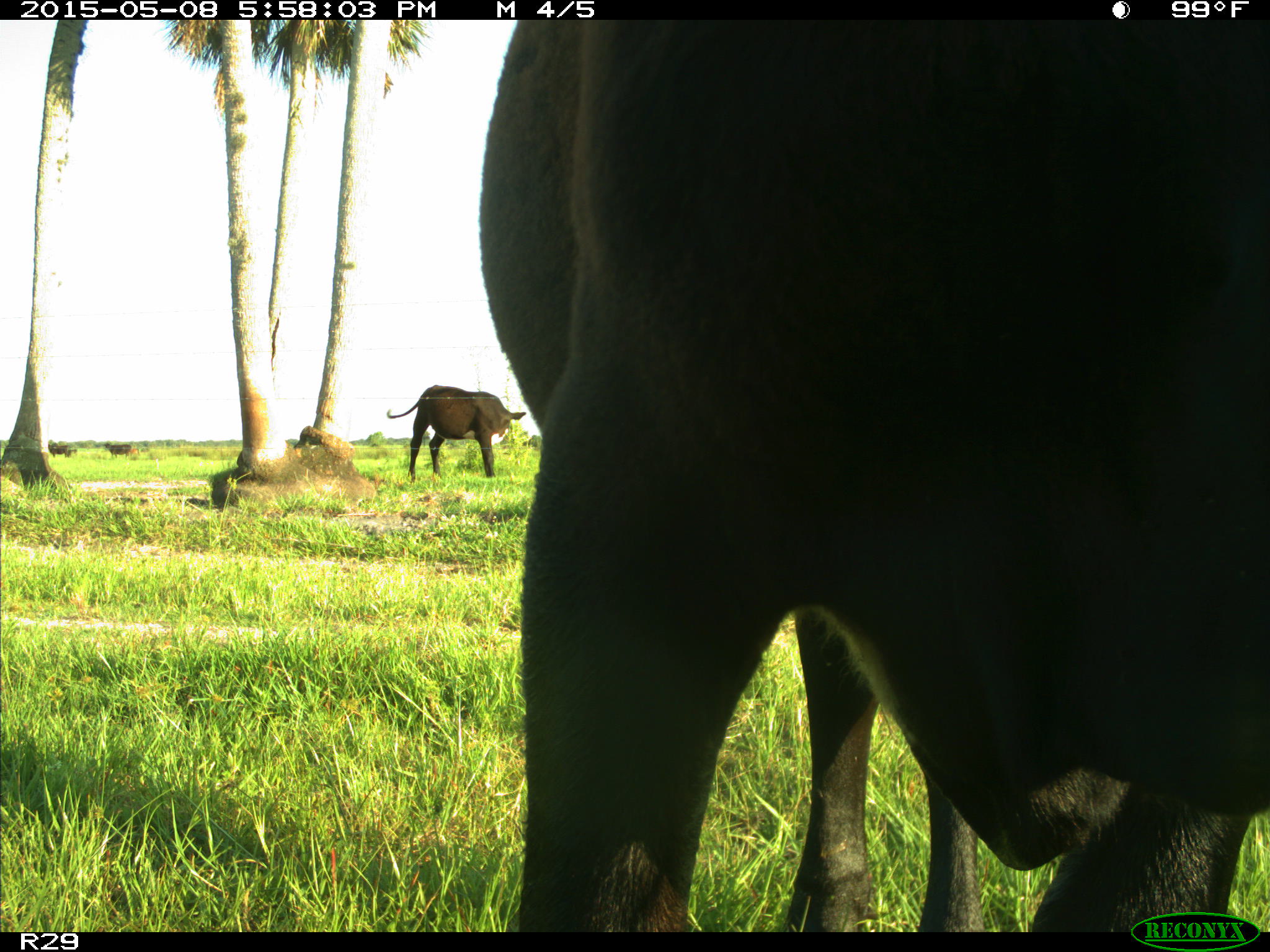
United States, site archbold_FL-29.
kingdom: Animalia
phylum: Chordata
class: Mammalia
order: Artiodactyla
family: Bovidae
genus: Bos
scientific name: Bos taurus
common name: domestic cow